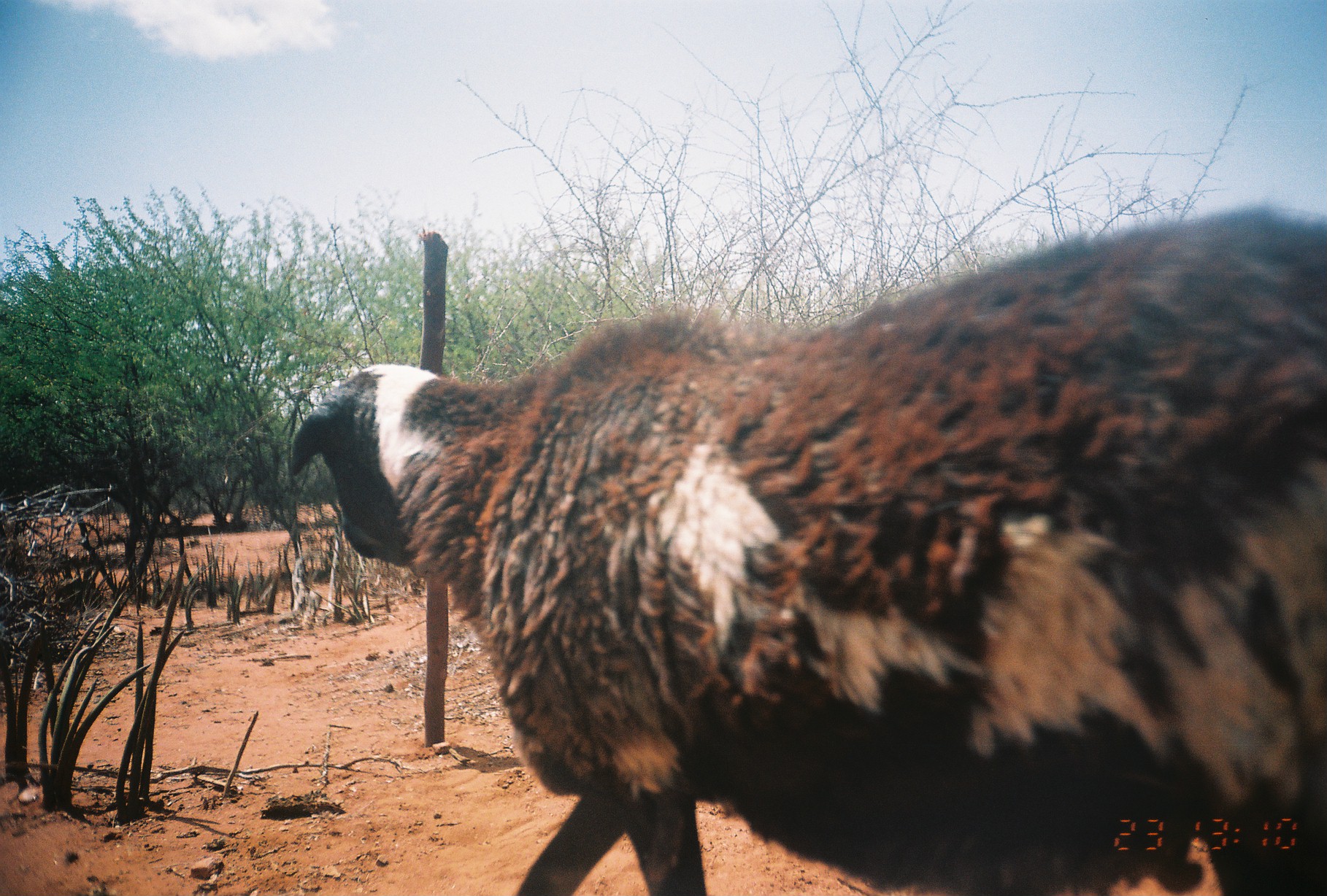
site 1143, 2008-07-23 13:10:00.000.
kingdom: Animalia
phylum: Chordata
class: Mammalia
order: Artiodactyla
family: Bovidae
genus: Ovis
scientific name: Ovis aries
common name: domestic sheep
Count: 1.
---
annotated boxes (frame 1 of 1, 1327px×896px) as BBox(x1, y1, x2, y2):
ovis aries: BBox(290, 205, 1327, 895)